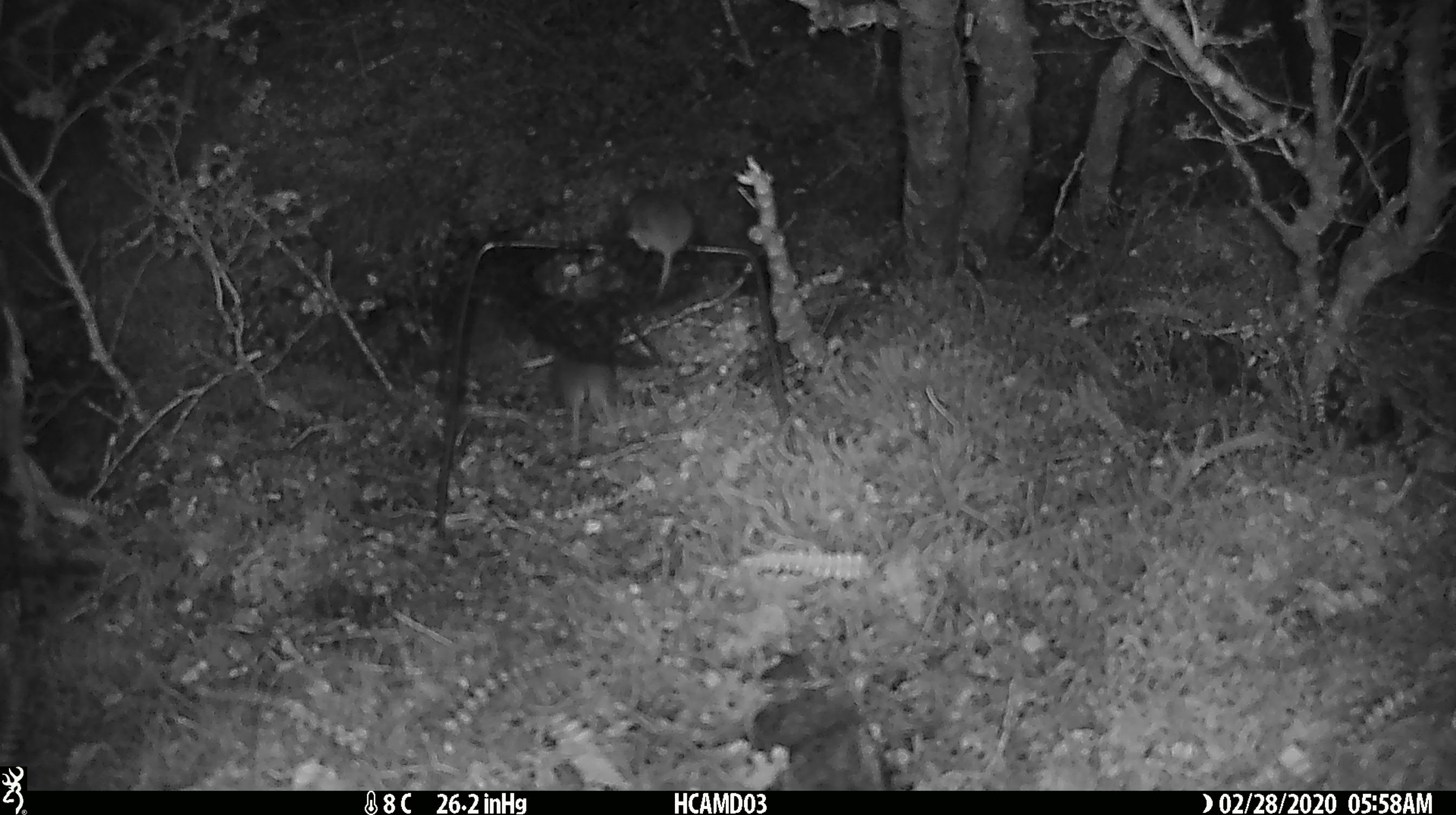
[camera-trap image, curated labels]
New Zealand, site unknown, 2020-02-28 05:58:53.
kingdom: Animalia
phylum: Chordata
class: Mammalia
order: Rodentia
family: Muridae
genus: Mus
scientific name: Mus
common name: mouse